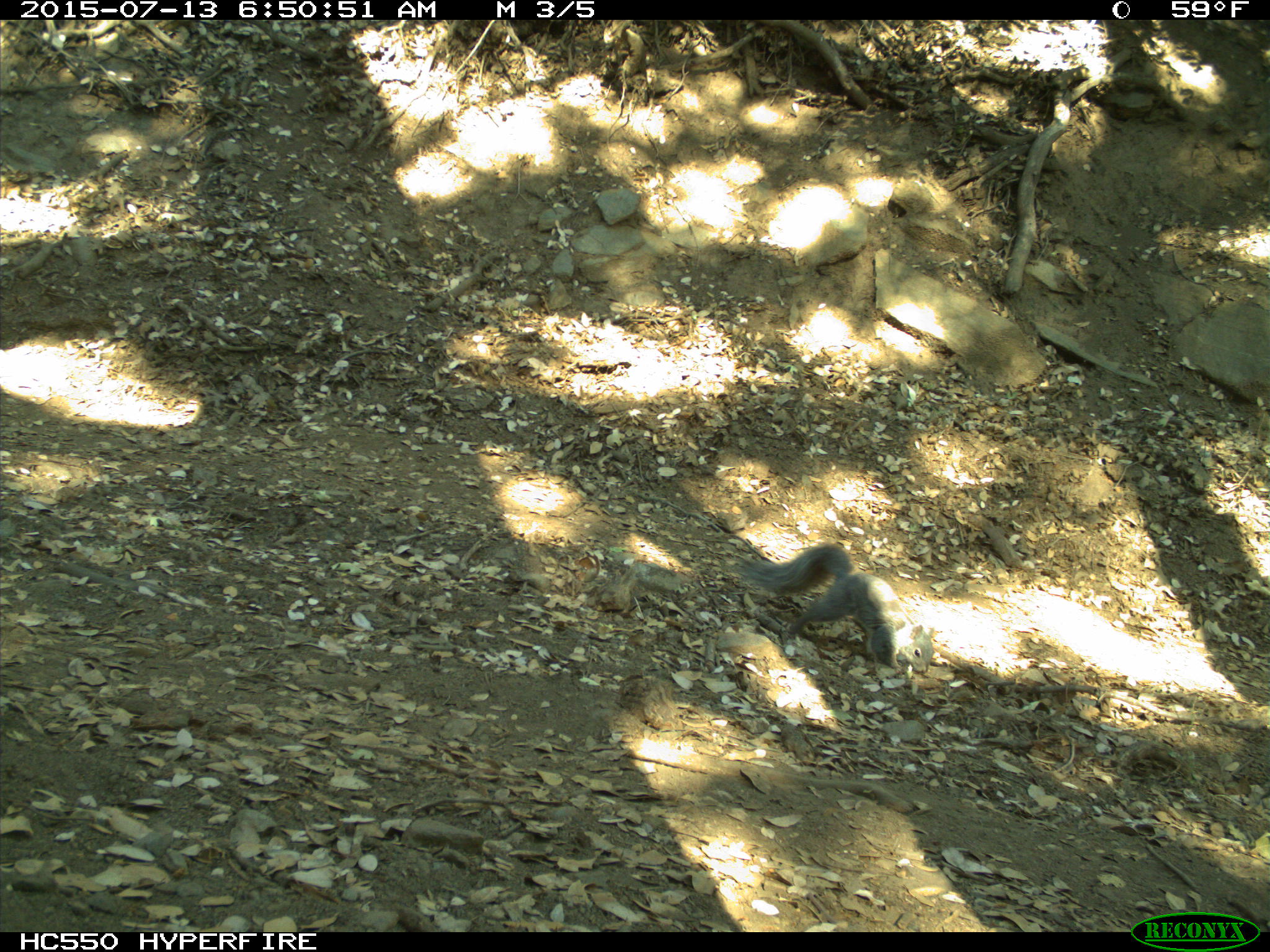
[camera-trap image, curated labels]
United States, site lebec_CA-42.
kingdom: Animalia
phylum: Chordata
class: Mammalia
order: Rodentia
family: Sciuridae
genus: Sciurus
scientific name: Sciurus carolinensis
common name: eastern gray squirrel